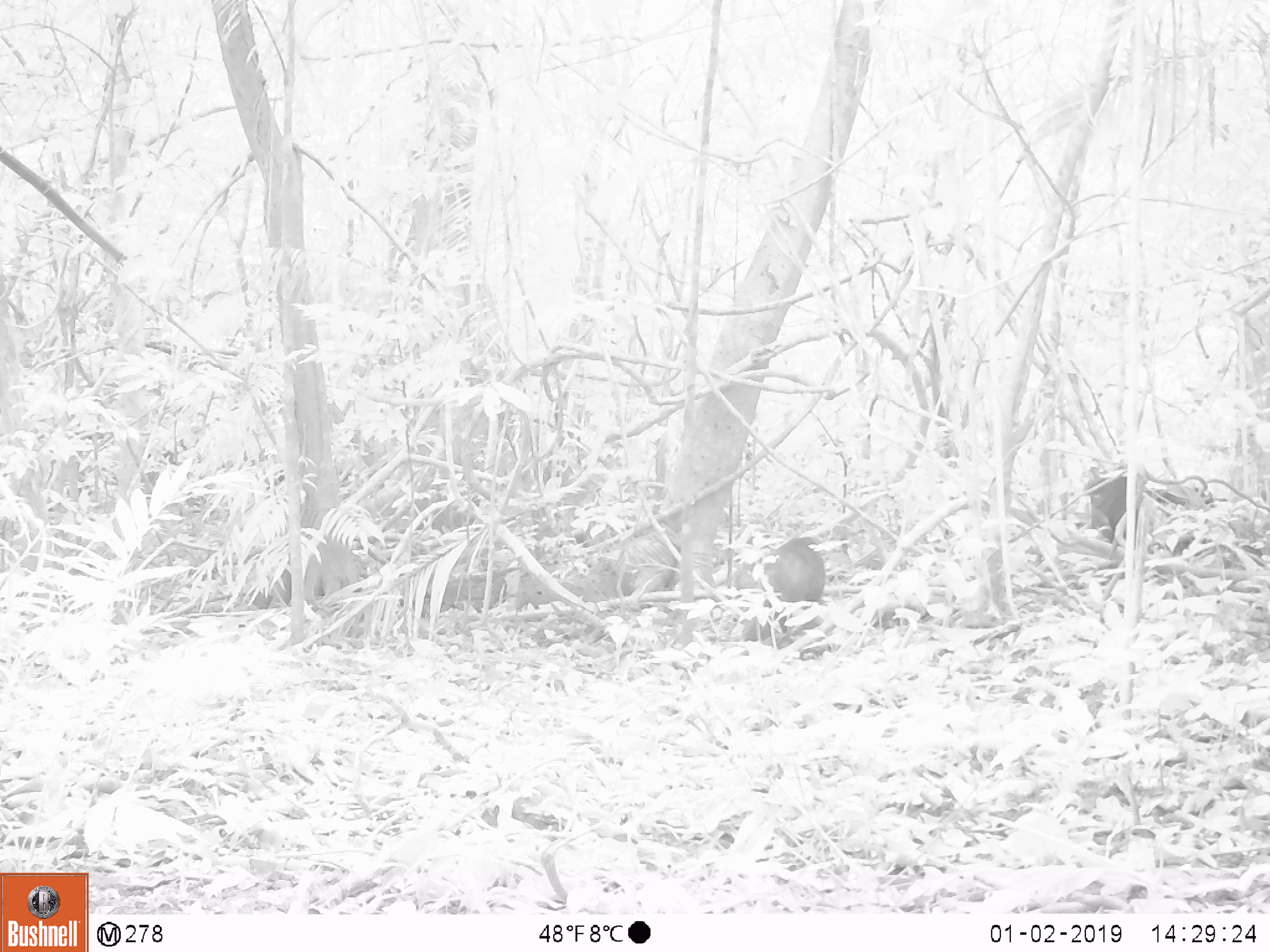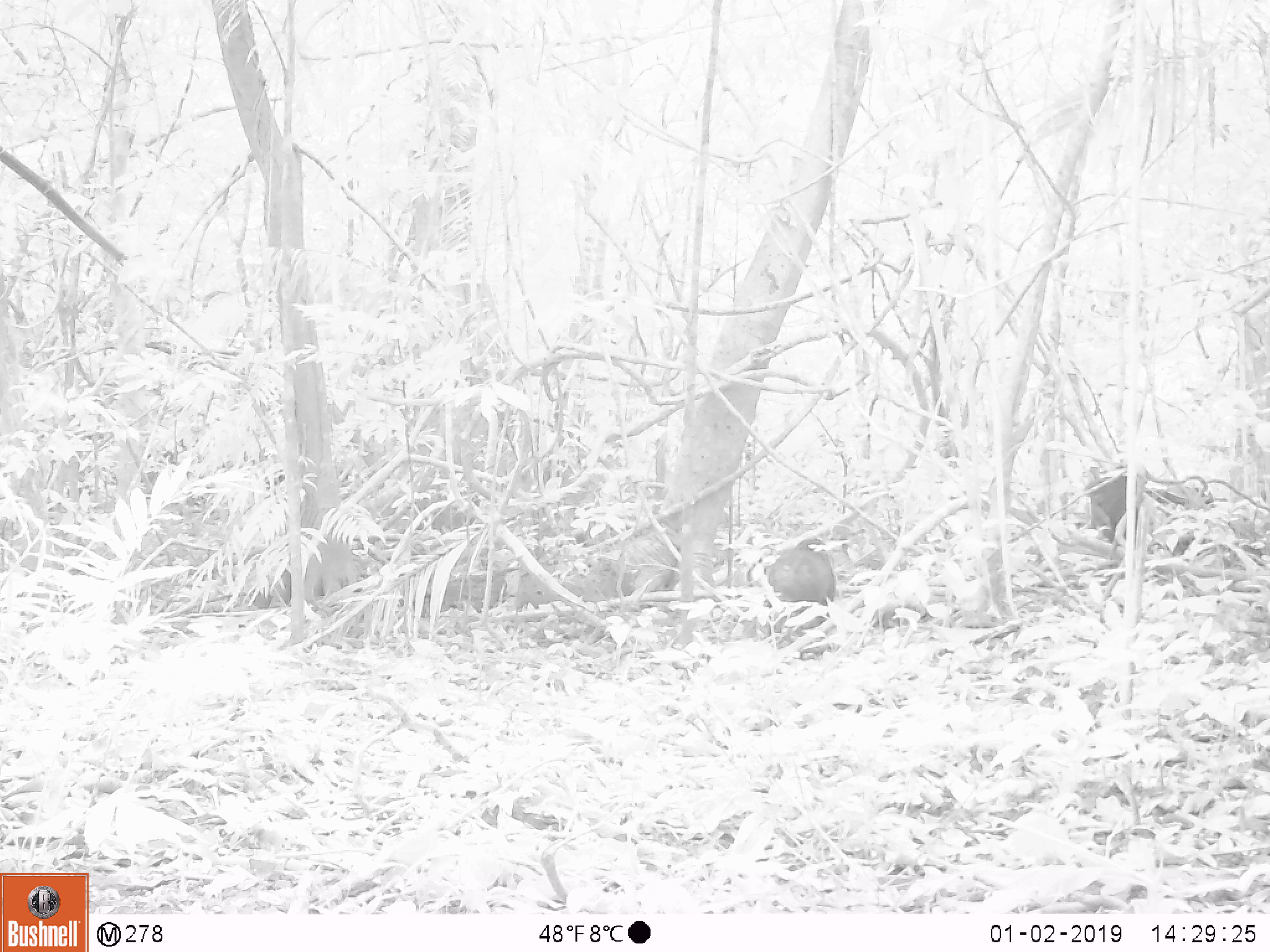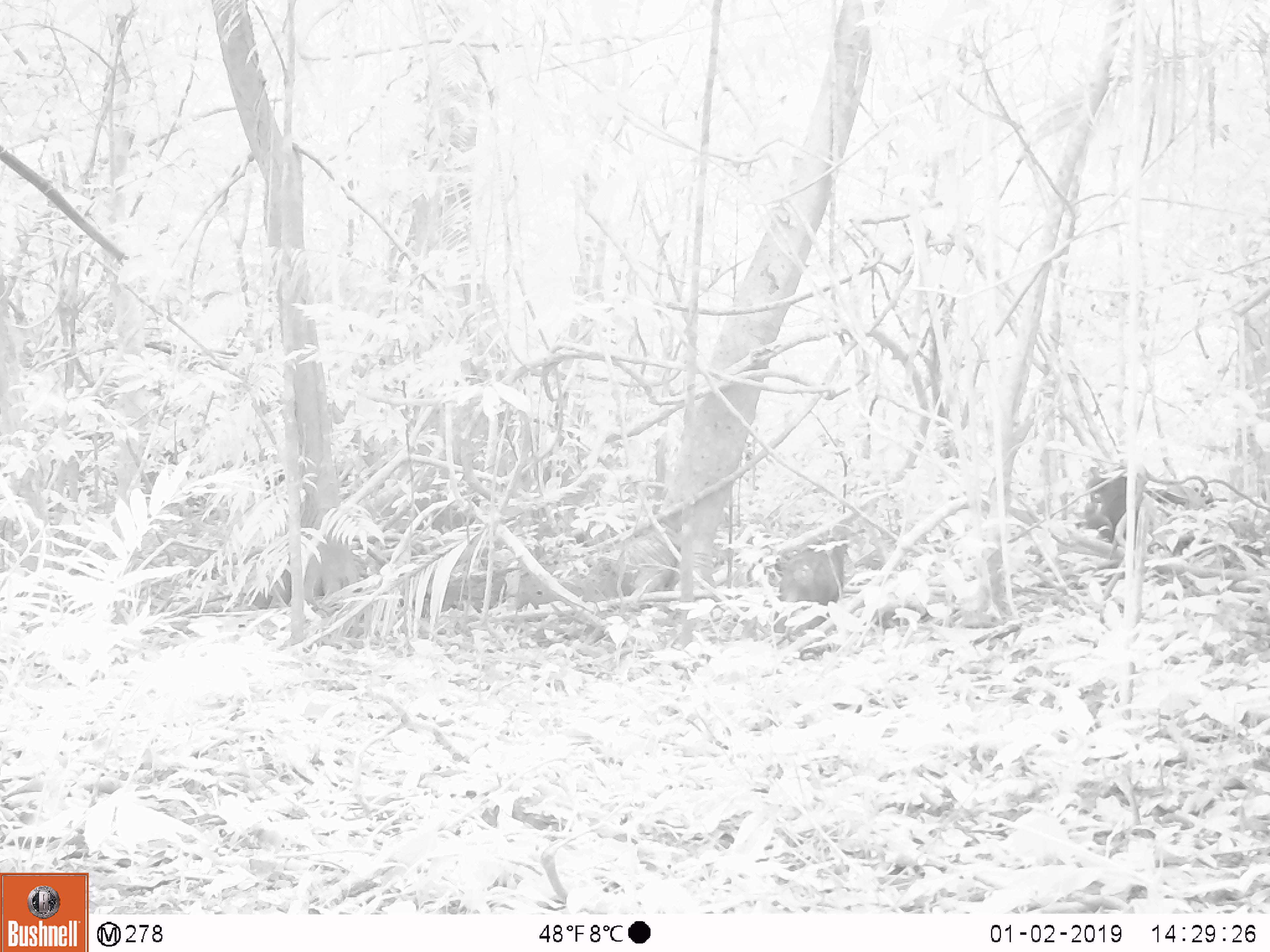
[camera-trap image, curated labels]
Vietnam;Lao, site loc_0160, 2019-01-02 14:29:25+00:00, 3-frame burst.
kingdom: Animalia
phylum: Chordata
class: Mammalia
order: Primates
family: Cercopithecidae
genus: Macaca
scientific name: Macaca arctoides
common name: stump-tailed macaque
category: stump tailed macaque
Stump tailed macaque (stump-tailed macaque) (Macaca arctoides). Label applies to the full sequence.